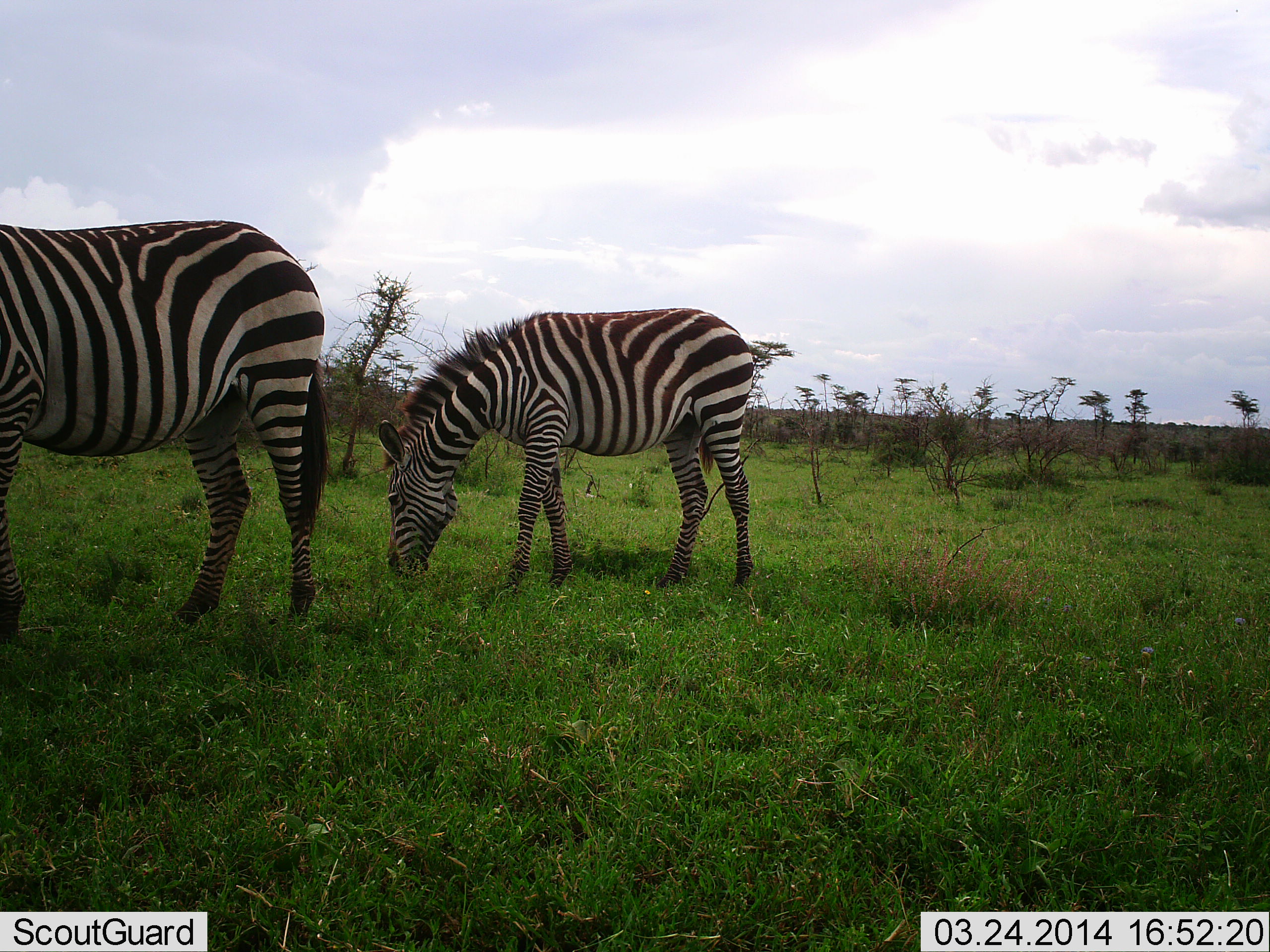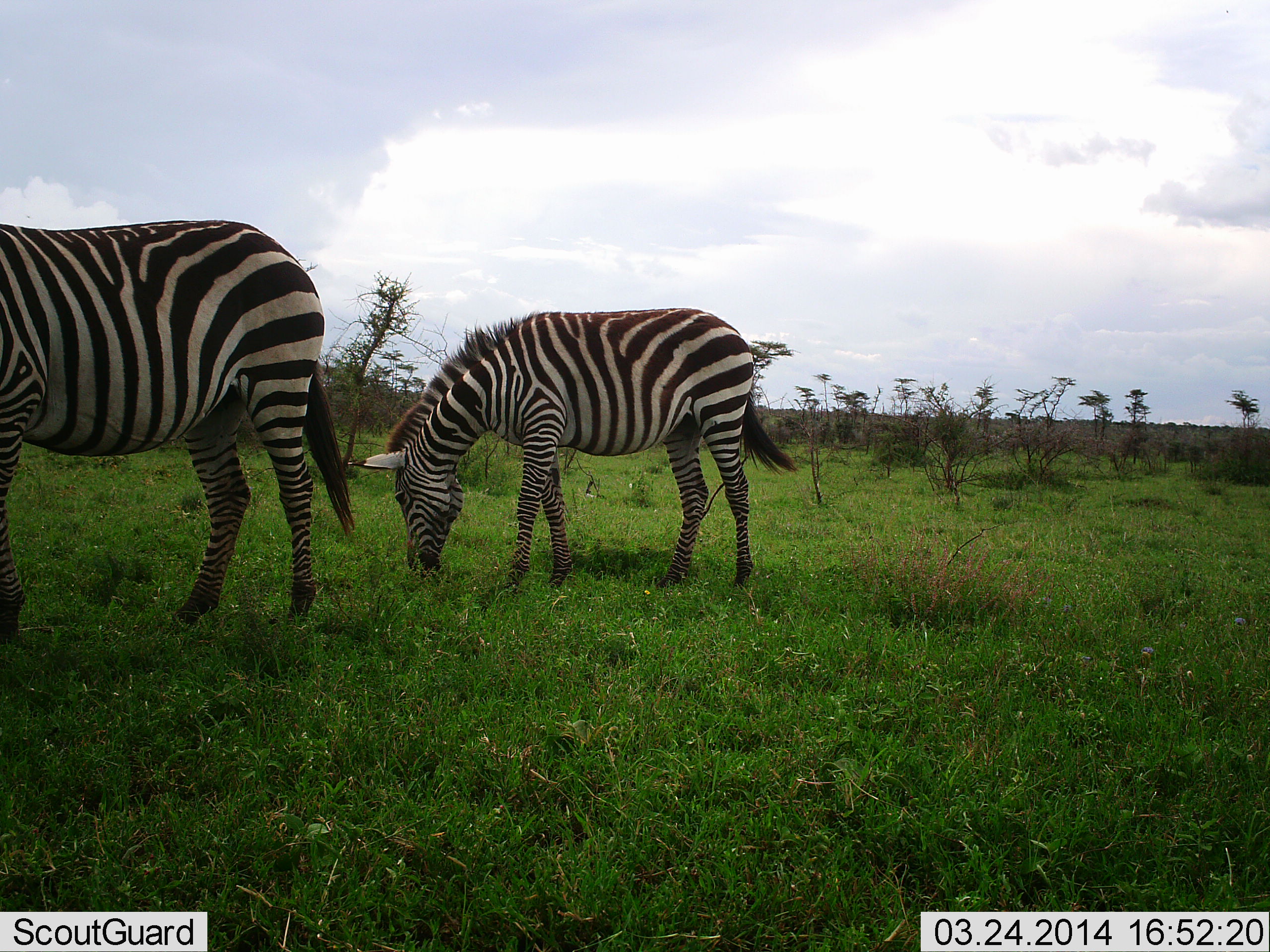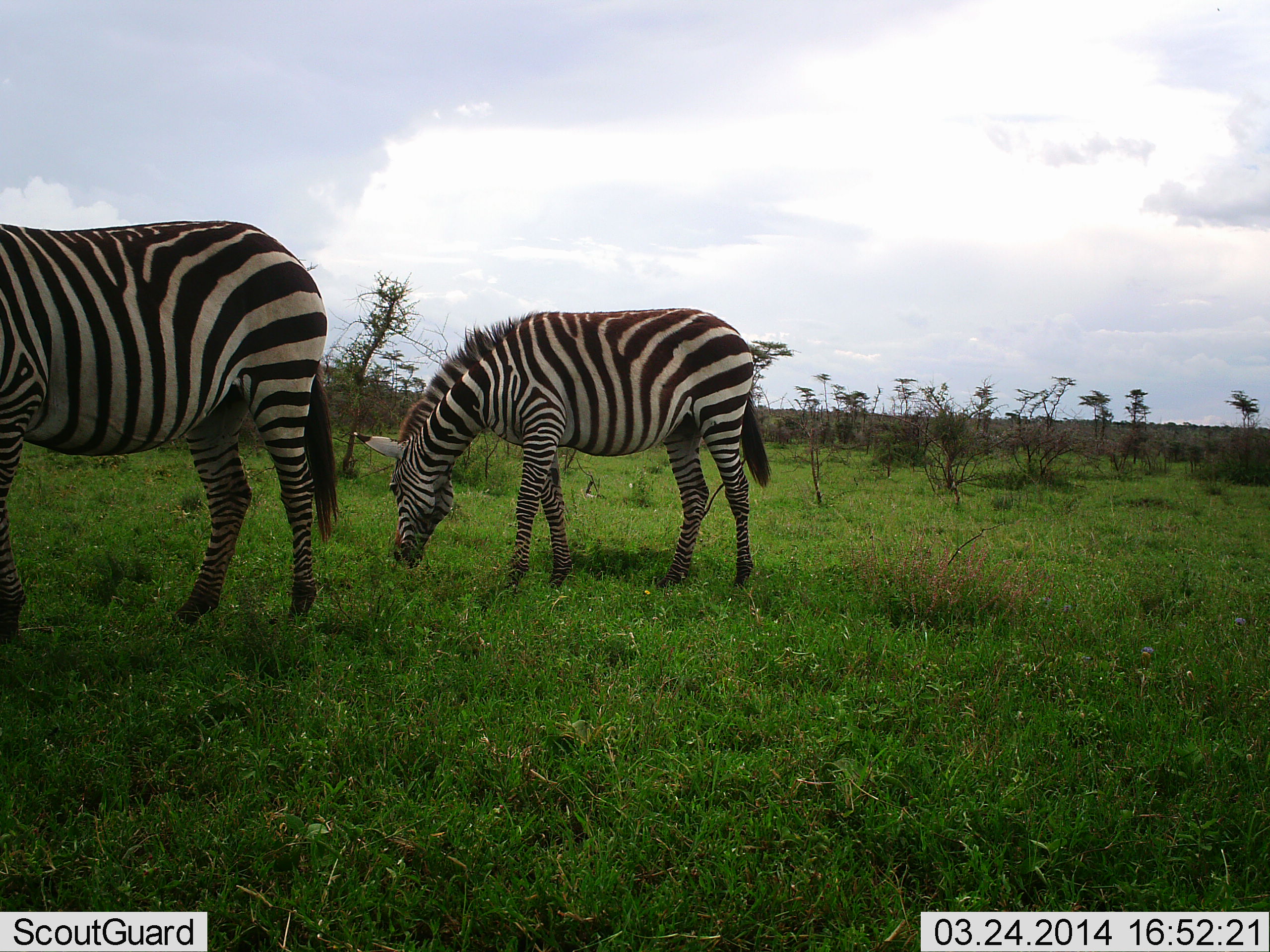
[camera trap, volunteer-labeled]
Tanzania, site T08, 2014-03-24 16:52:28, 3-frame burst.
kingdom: Animalia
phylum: Chordata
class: Mammalia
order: Perissodactyla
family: Equidae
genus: Equus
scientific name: Equus quagga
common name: plains zebra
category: zebra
Zebra (plains zebra) (Equus quagga), count 2. Behavior (volunteer vote fractions): standing 40%, resting 0%, moving 0%, interacting 0%. Young present (vote fraction): 10%. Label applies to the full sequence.